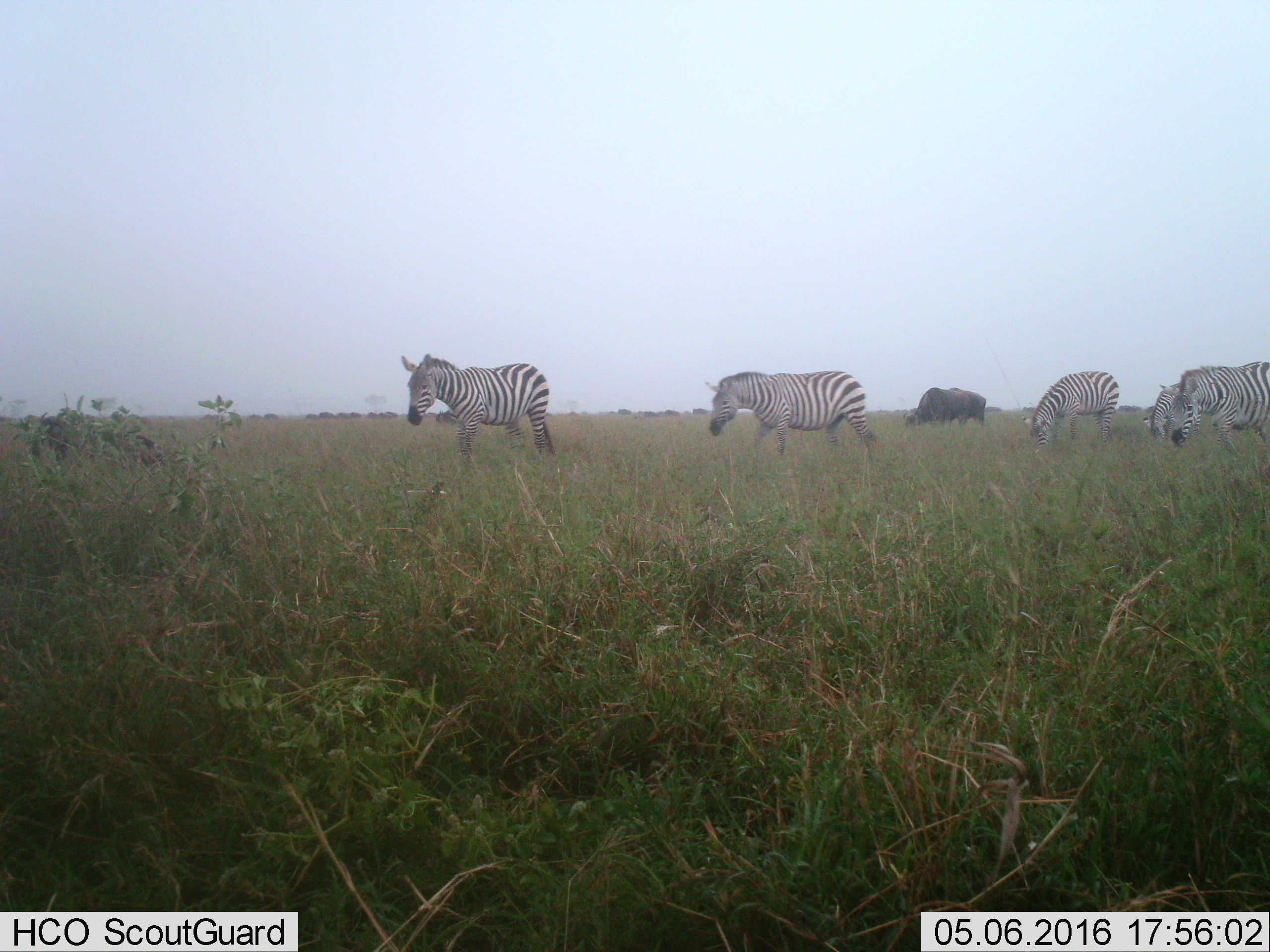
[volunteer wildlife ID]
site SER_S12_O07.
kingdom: Animalia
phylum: Chordata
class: Mammalia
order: Artiodactyla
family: Bovidae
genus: Connochaetes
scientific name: Connochaetes taurinus taurinus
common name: blue wildebeest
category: wildebeestblue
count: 11-50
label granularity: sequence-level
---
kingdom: Animalia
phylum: Chordata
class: Mammalia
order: Perissodactyla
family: Equidae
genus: Equus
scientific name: Equus quagga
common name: plains zebra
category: zebraplains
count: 5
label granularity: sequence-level